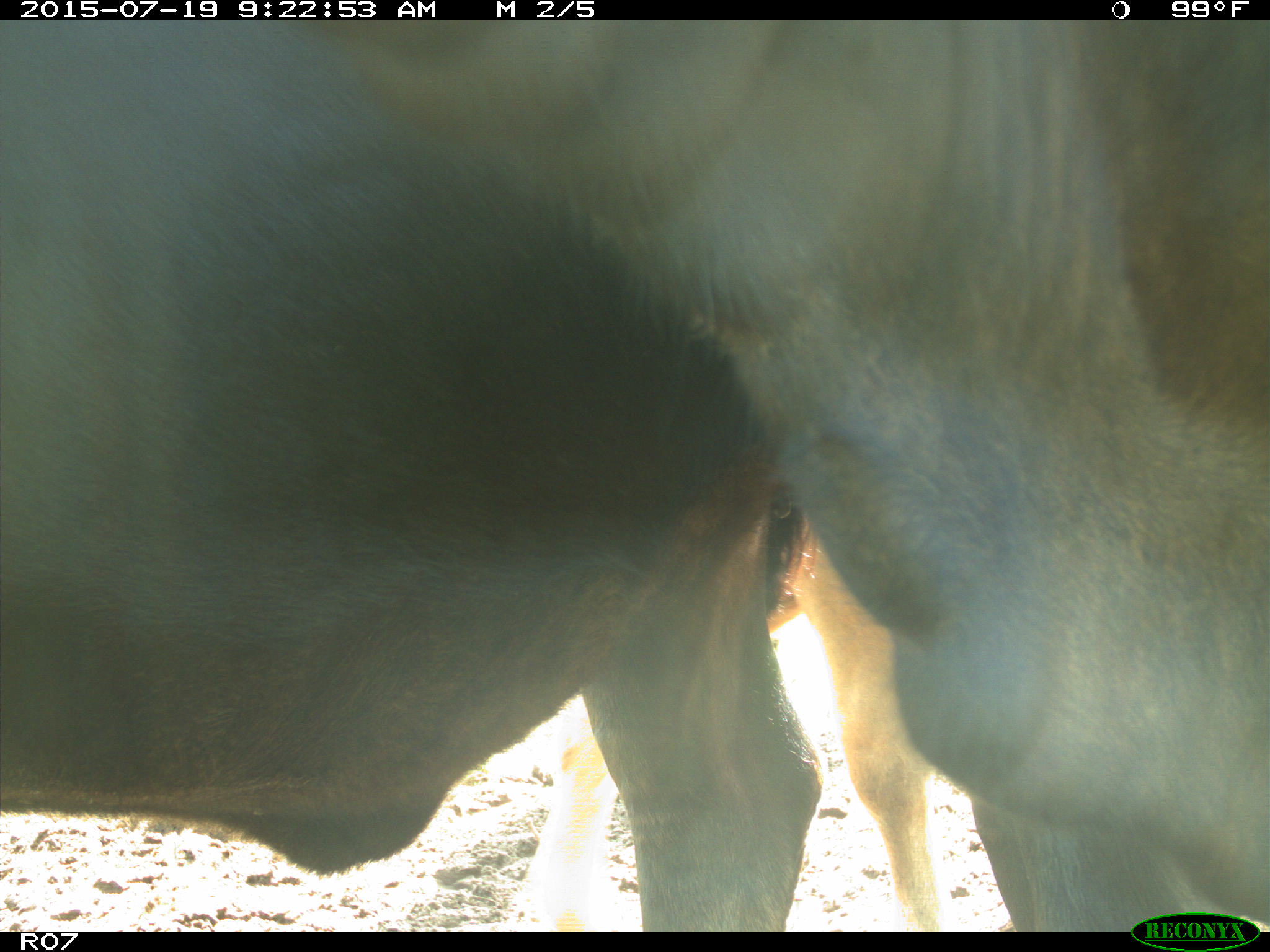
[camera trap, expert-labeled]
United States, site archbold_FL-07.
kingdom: Animalia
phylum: Chordata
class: Mammalia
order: Artiodactyla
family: Bovidae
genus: Bos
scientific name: Bos taurus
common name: domestic cow